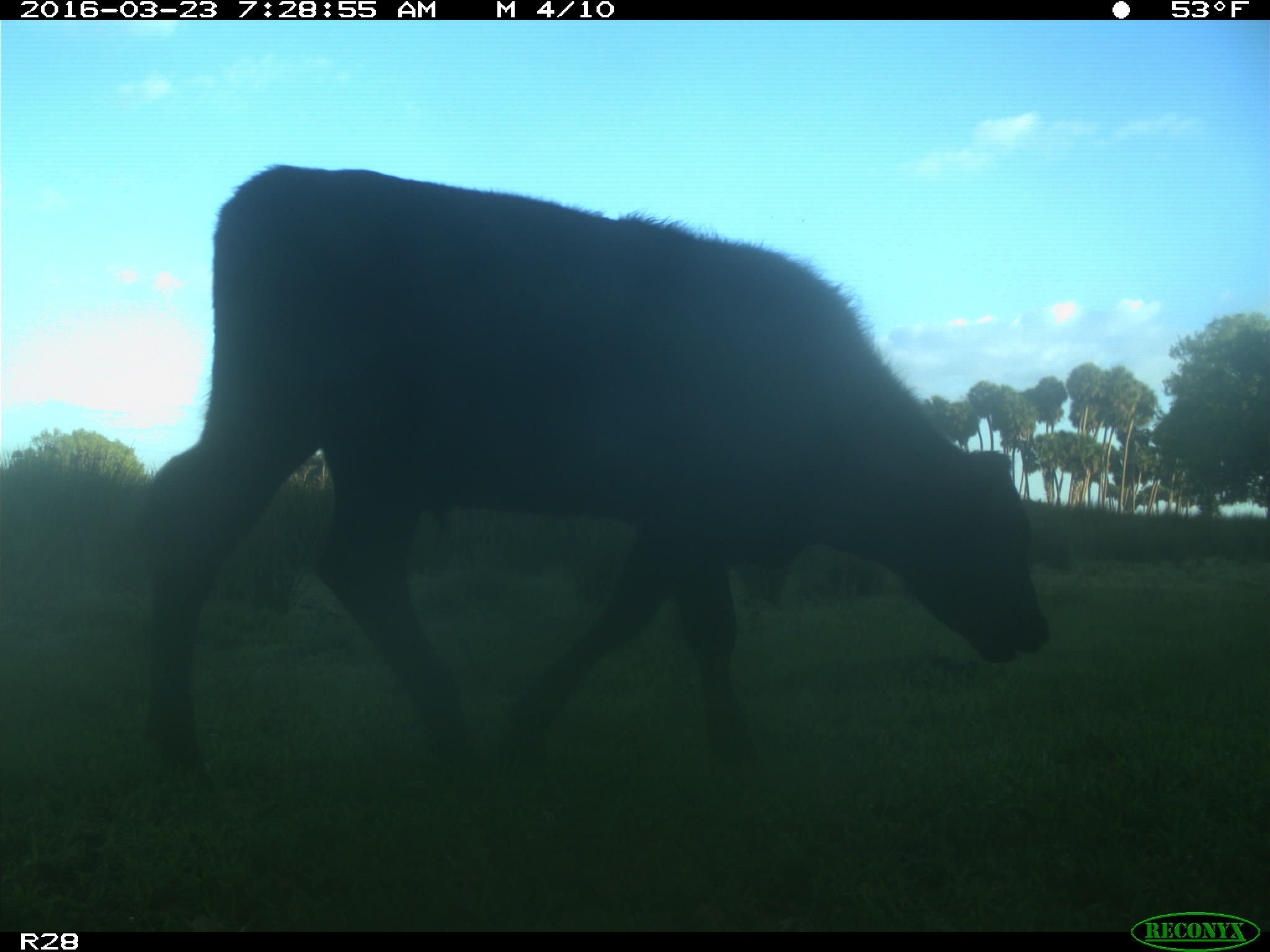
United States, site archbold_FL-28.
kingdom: Animalia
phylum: Chordata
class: Mammalia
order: Artiodactyla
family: Bovidae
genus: Bos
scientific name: Bos taurus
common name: domestic cow